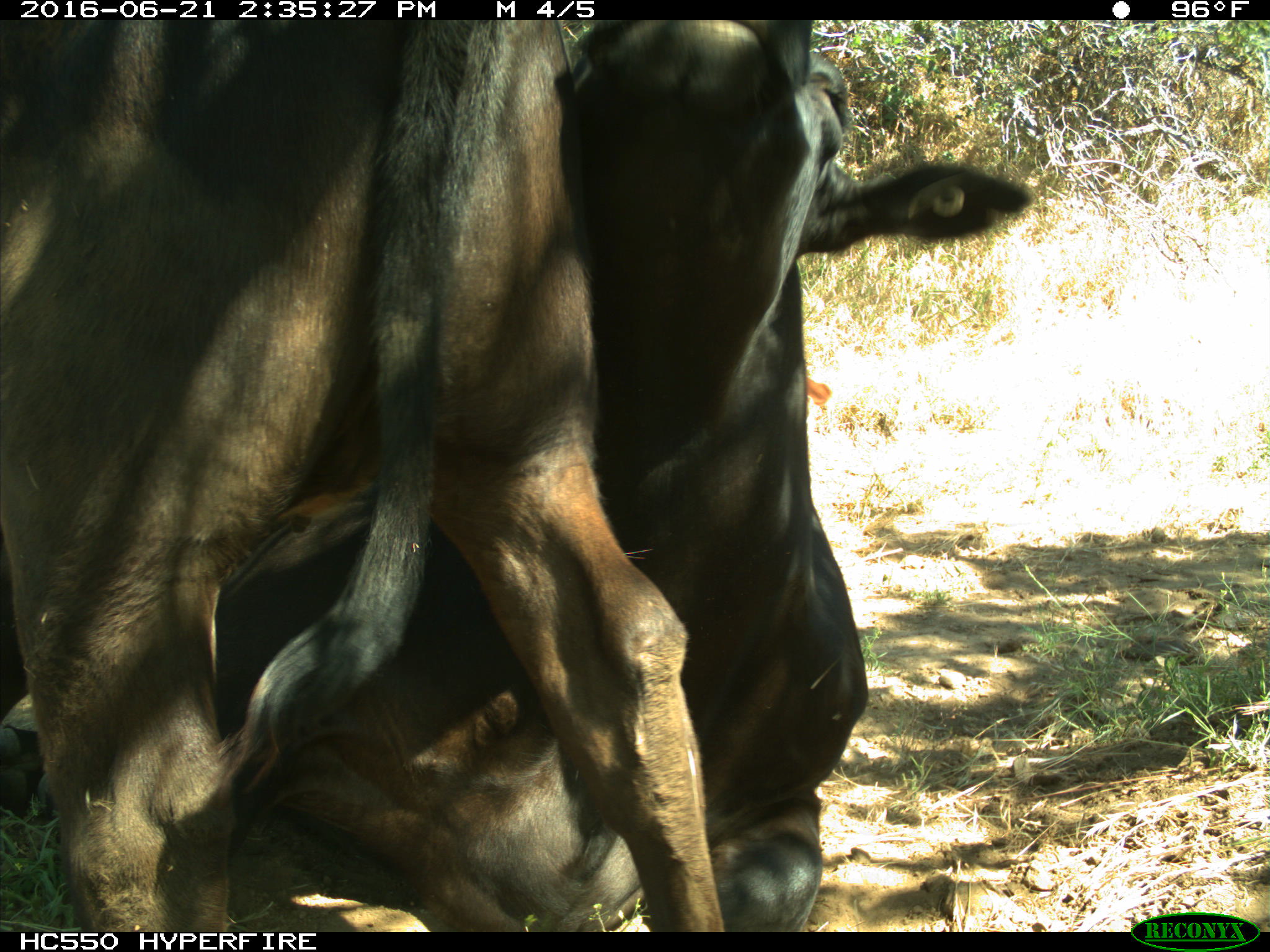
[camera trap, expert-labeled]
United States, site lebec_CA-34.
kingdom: Animalia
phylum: Chordata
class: Mammalia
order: Artiodactyla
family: Bovidae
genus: Bos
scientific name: Bos taurus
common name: domestic cow